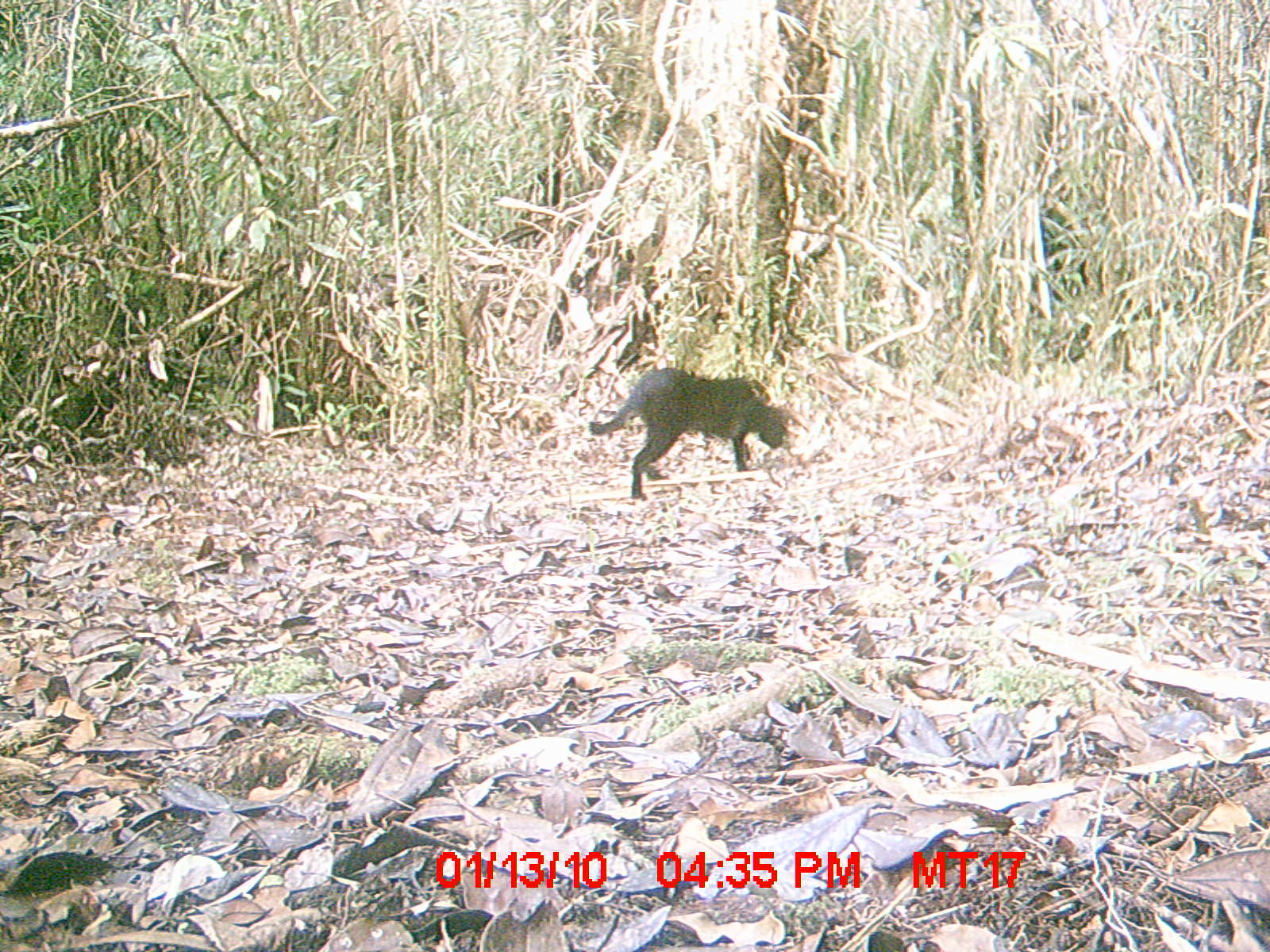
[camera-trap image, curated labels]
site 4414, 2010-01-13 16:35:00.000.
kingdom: Animalia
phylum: Chordata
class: Mammalia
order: Carnivora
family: Felidae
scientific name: Felidae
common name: felids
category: felis sp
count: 1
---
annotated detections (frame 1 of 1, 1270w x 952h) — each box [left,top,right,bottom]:
felis sp: [589,367,788,501]